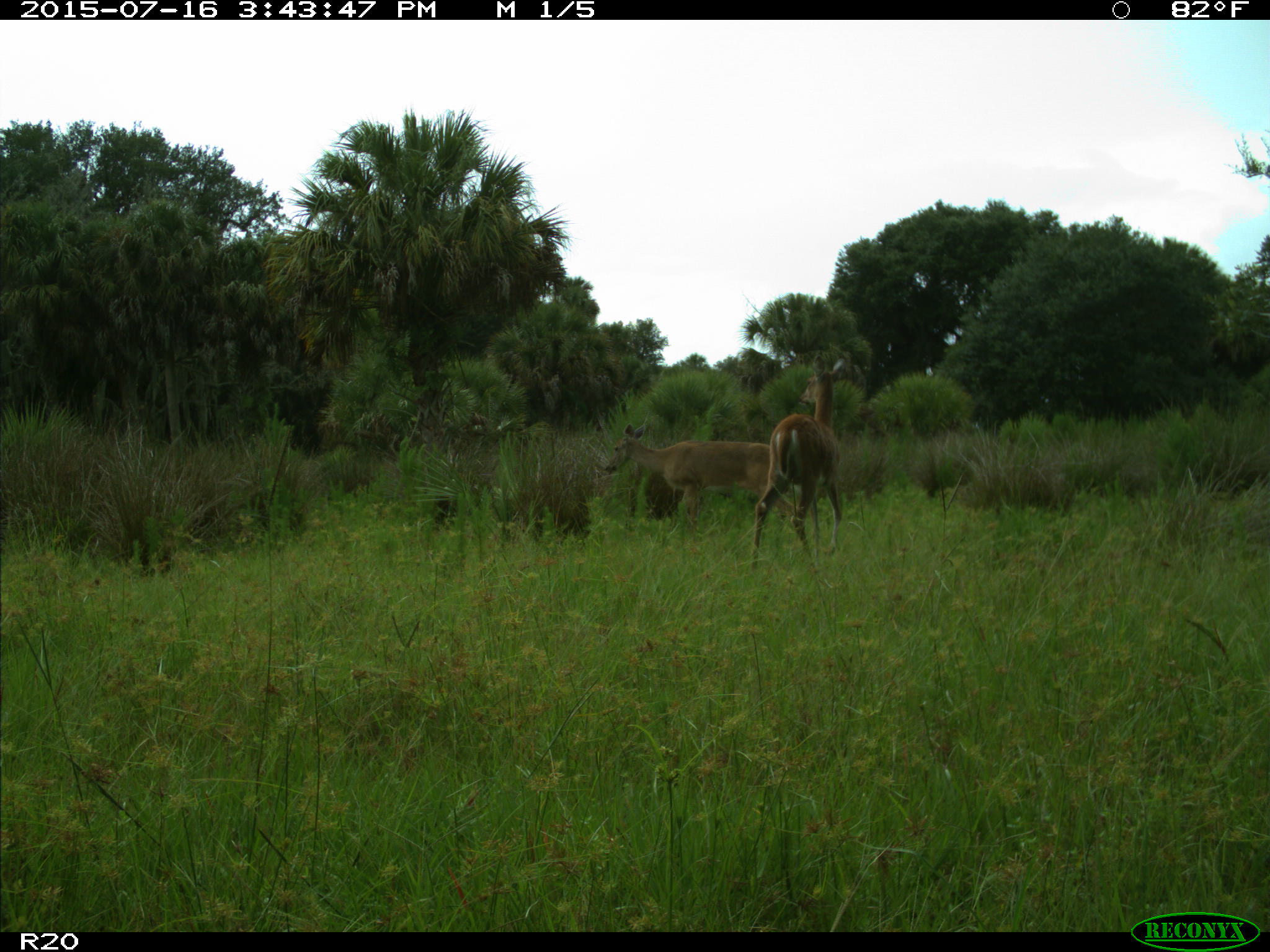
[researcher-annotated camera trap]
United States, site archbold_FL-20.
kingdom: Animalia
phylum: Chordata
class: Mammalia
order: Artiodactyla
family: Cervidae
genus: Odocoileus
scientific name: Odocoileus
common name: deer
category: unidentified deer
Unidentified deer (deer) (Odocoileus).